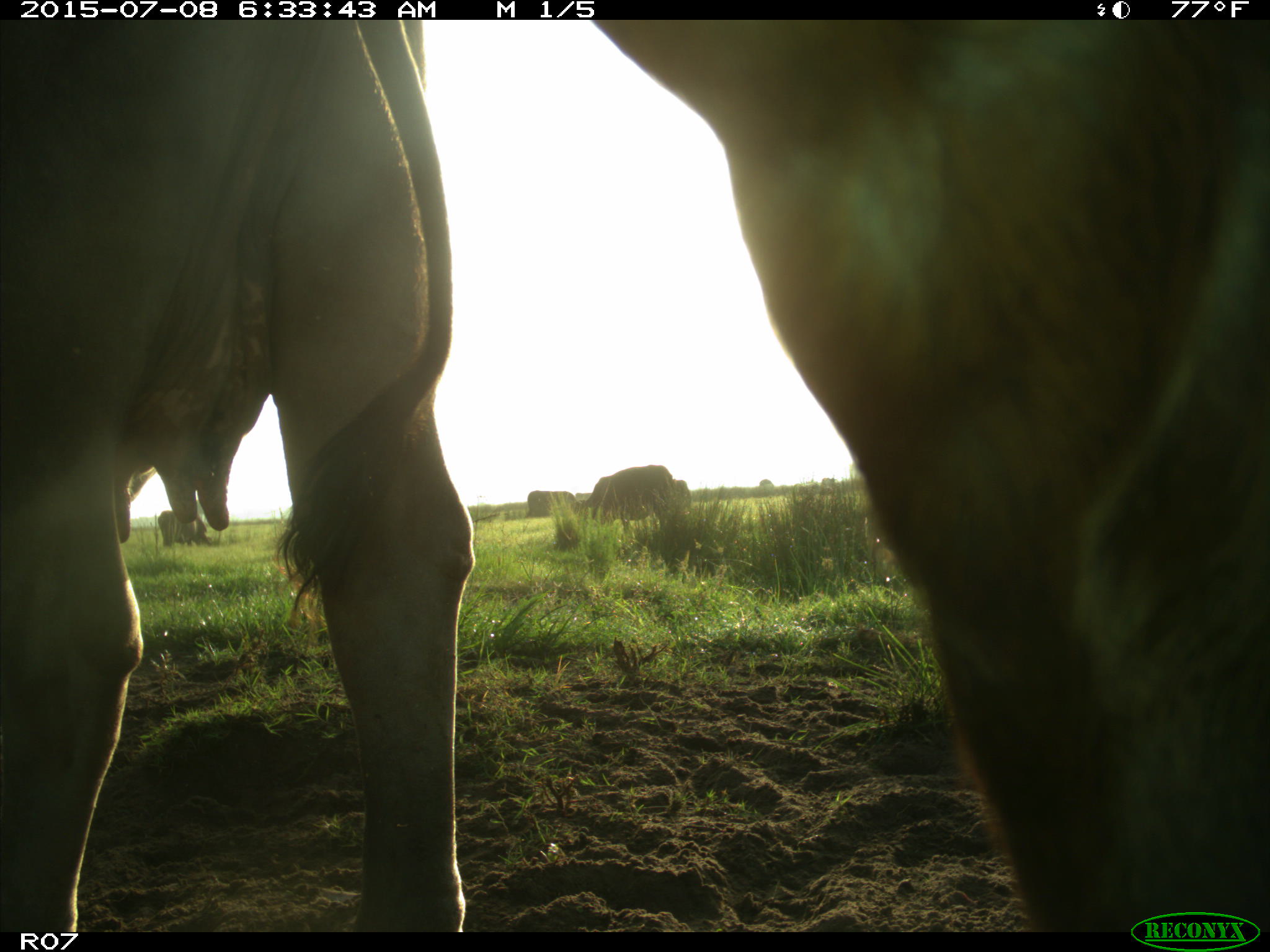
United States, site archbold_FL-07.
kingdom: Animalia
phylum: Chordata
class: Mammalia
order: Artiodactyla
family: Bovidae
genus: Bos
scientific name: Bos taurus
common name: domestic cow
Bos taurus (domestic cow).